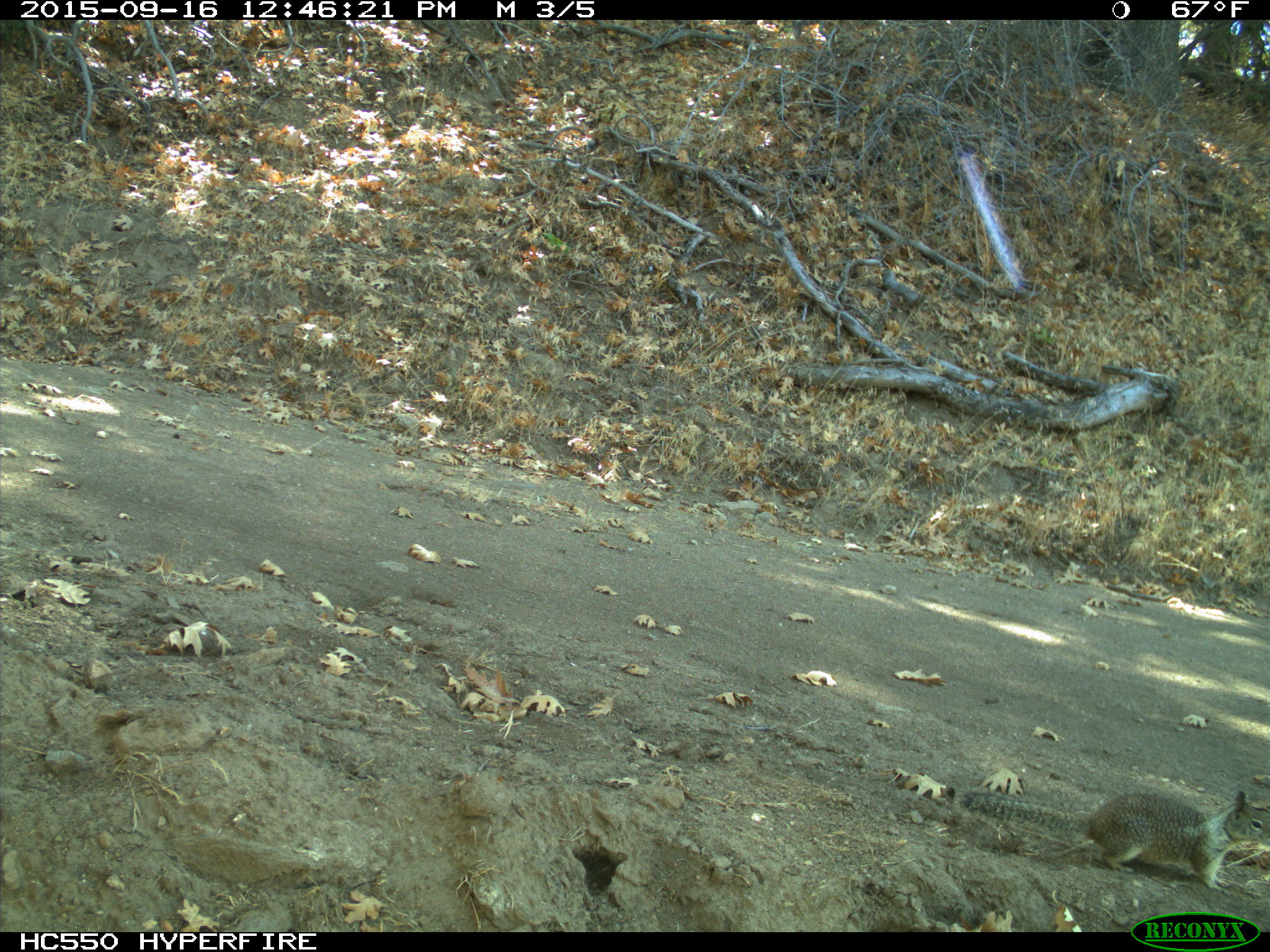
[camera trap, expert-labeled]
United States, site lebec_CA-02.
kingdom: Animalia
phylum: Chordata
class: Mammalia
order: Rodentia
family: Sciuridae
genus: Otospermophilus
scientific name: Otospermophilus beecheyi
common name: california ground squirrel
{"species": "Otospermophilus beecheyi (california ground squirrel)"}